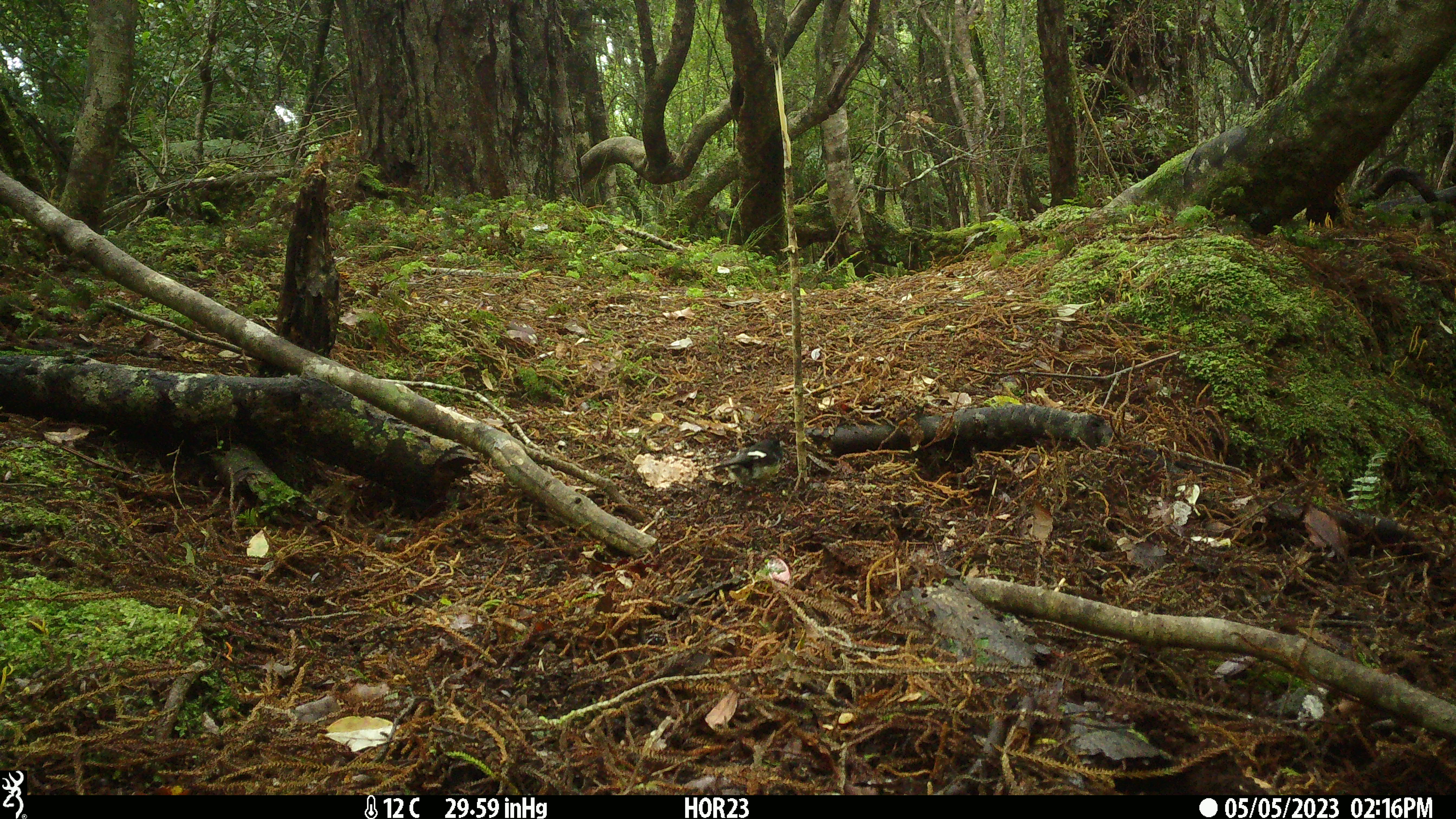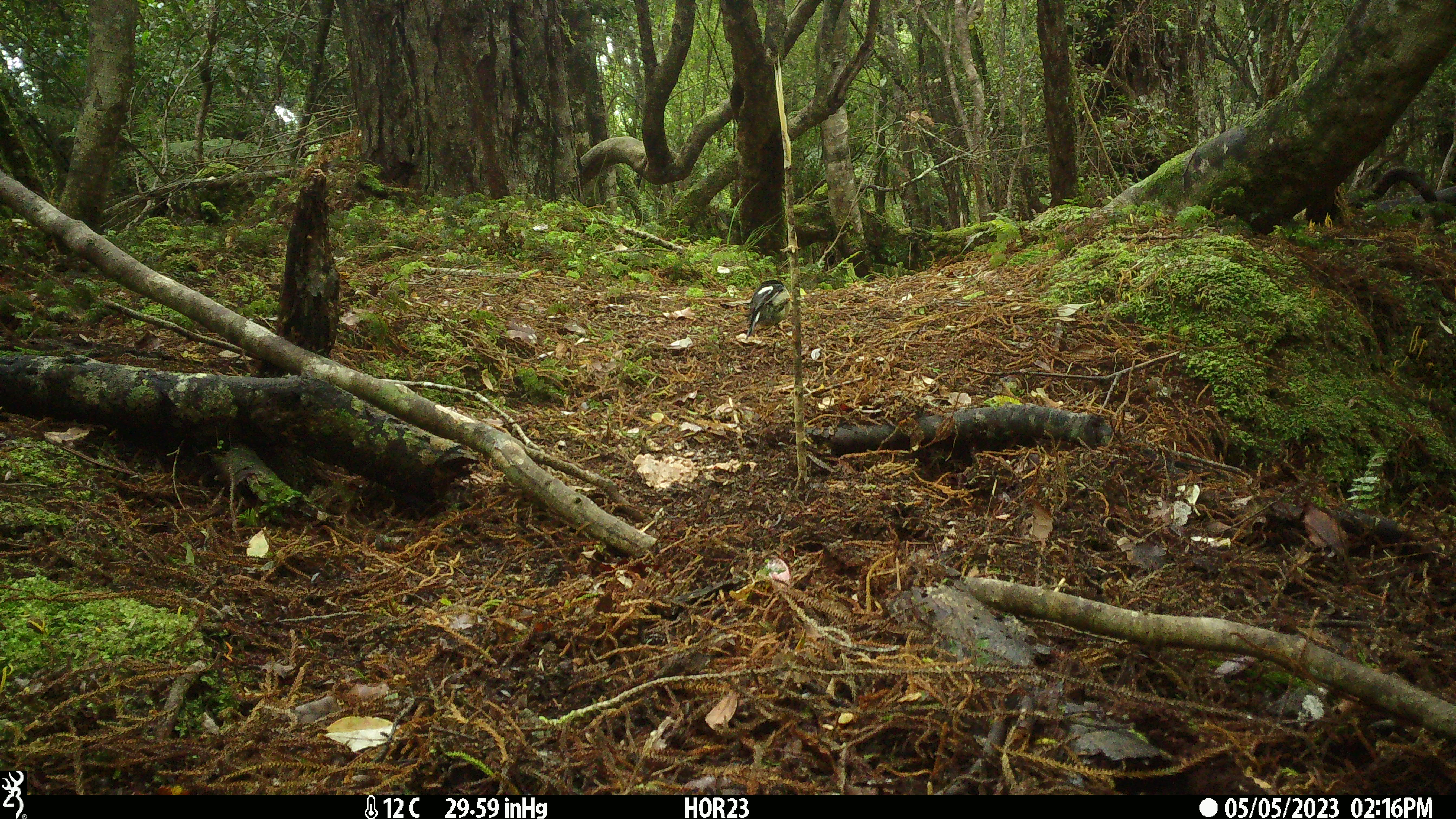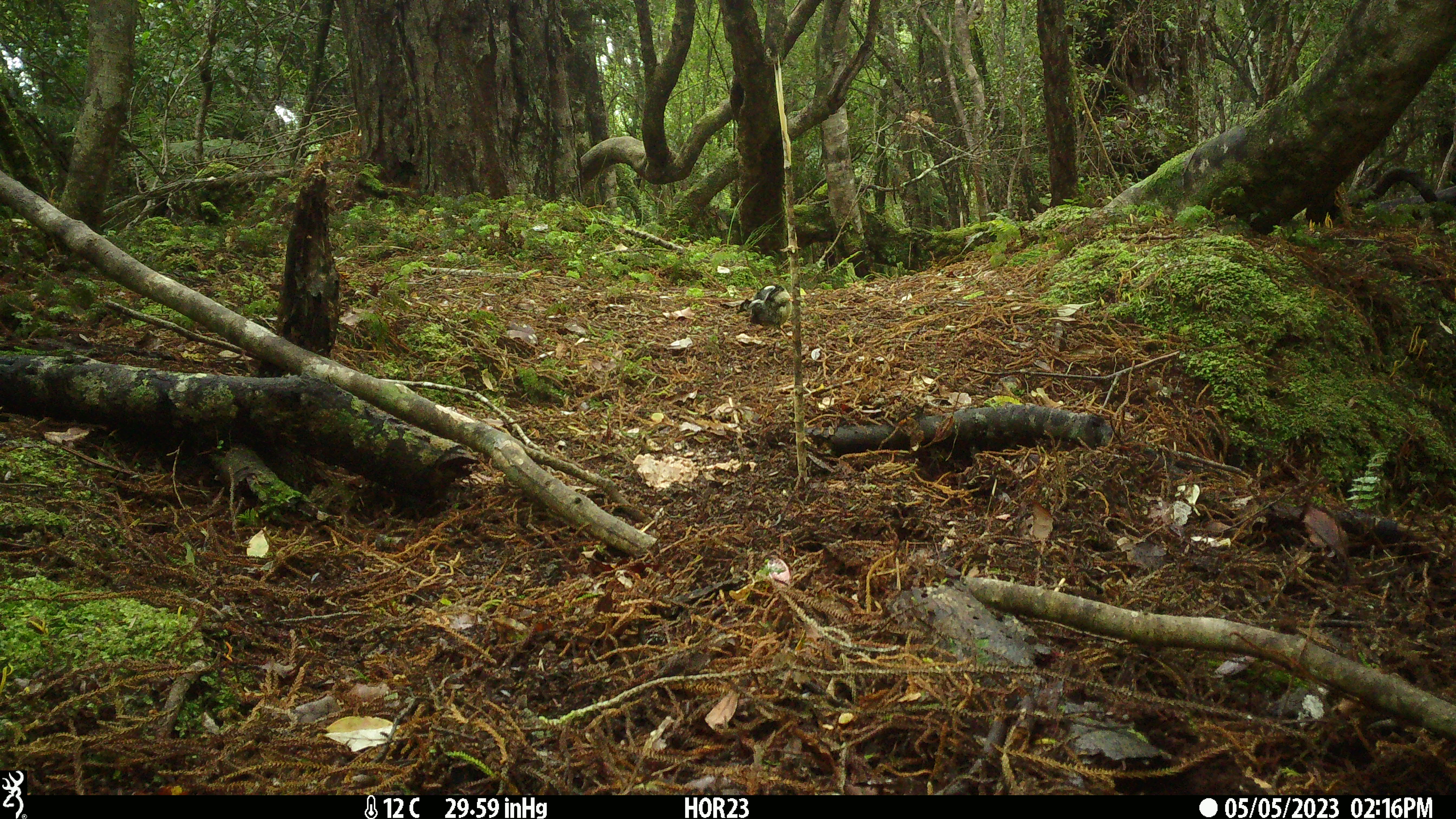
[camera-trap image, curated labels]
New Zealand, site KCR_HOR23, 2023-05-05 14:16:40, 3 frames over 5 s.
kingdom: Animalia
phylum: Chordata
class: Aves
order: Passeriformes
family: Petroicidae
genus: Petroica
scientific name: Petroica macrocephala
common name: tomtit